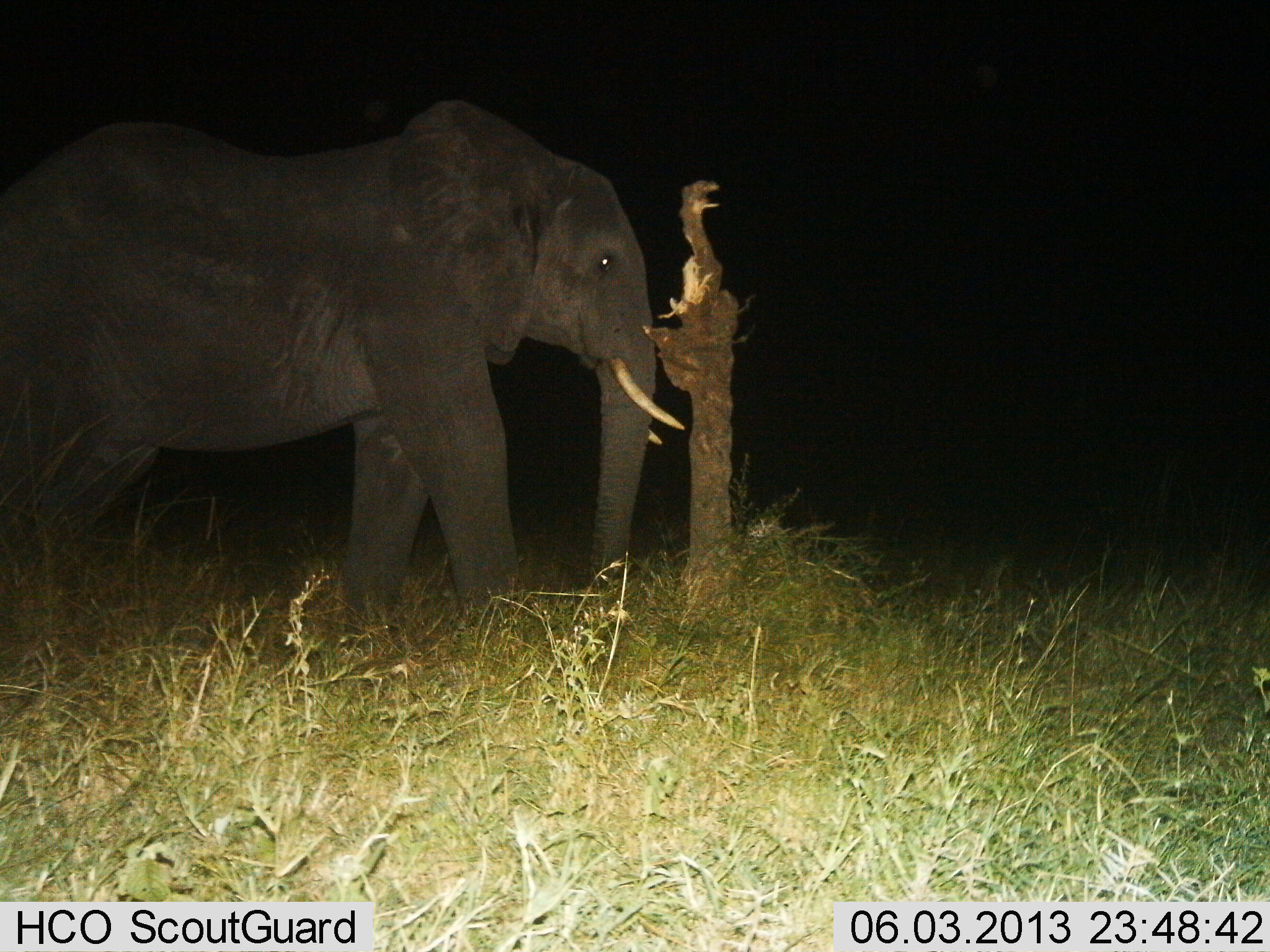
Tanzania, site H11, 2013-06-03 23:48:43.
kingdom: Animalia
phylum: Chordata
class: Mammalia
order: Proboscidea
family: Elephantidae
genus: Loxodonta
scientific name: Loxodonta africana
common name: african bush elephant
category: elephant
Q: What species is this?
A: Elephant (african bush elephant) (Loxodonta africana).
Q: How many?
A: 1.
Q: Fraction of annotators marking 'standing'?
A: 54%.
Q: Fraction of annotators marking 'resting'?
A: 0%.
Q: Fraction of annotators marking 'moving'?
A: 50%.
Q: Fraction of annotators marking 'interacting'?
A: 8%.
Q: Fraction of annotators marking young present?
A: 0%.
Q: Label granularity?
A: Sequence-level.